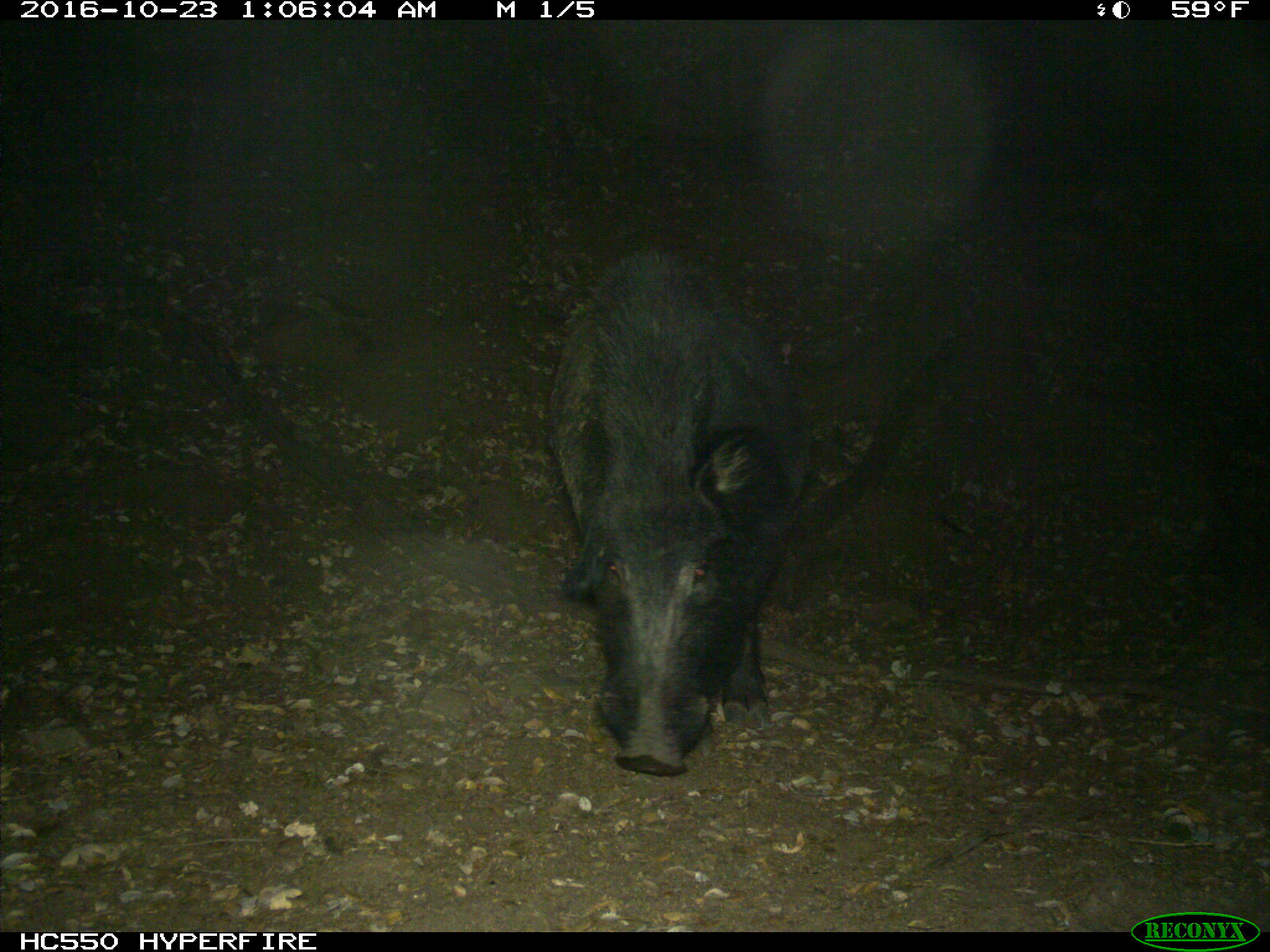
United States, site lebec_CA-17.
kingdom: Animalia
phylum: Chordata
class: Mammalia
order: Artiodactyla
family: Suidae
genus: Sus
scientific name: Sus scrofa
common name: wild boar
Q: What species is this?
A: Sus scrofa (wild boar).